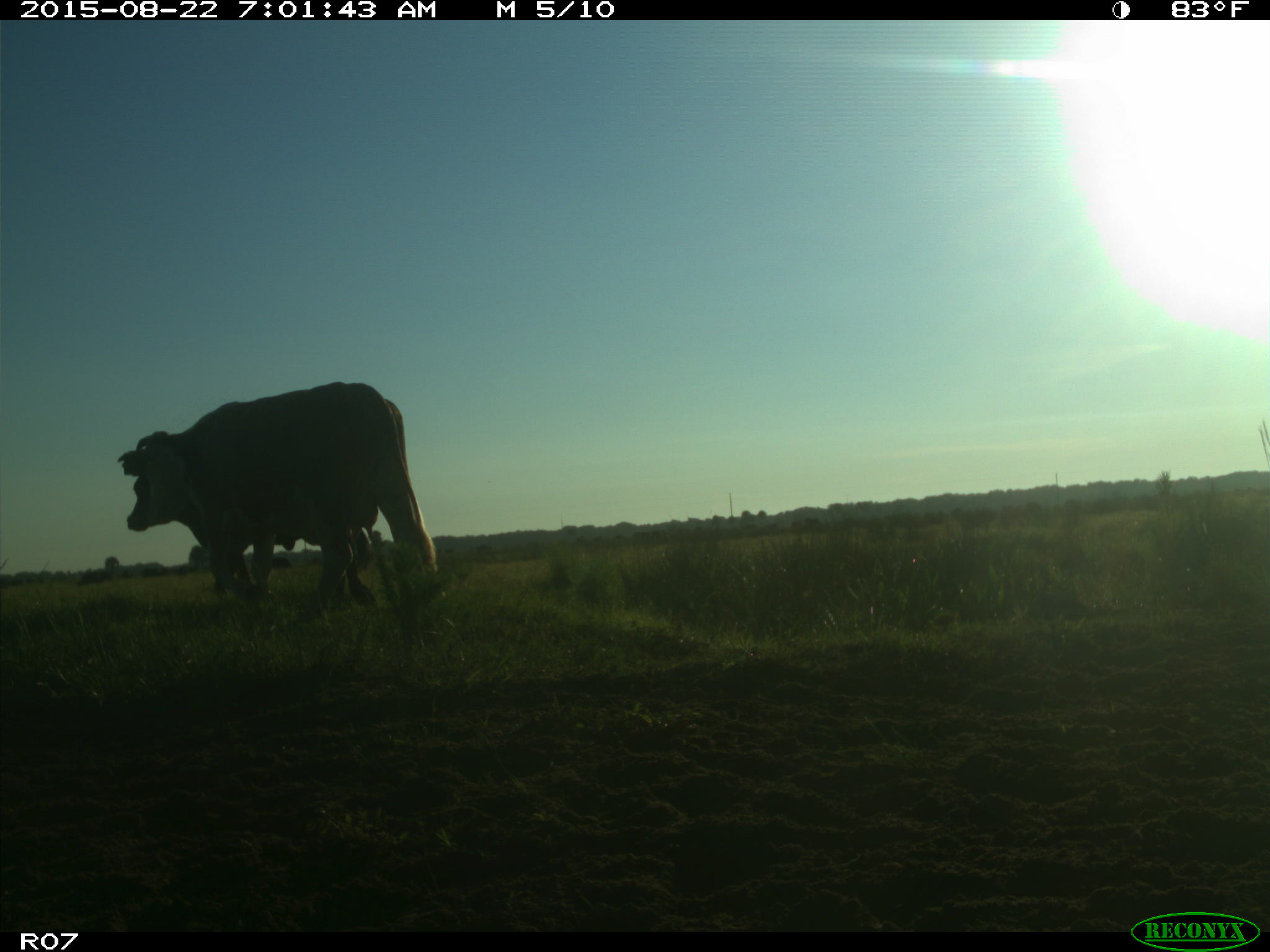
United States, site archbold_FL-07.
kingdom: Animalia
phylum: Chordata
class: Mammalia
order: Artiodactyla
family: Bovidae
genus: Bos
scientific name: Bos taurus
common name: domestic cow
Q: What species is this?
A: Bos taurus (domestic cow).